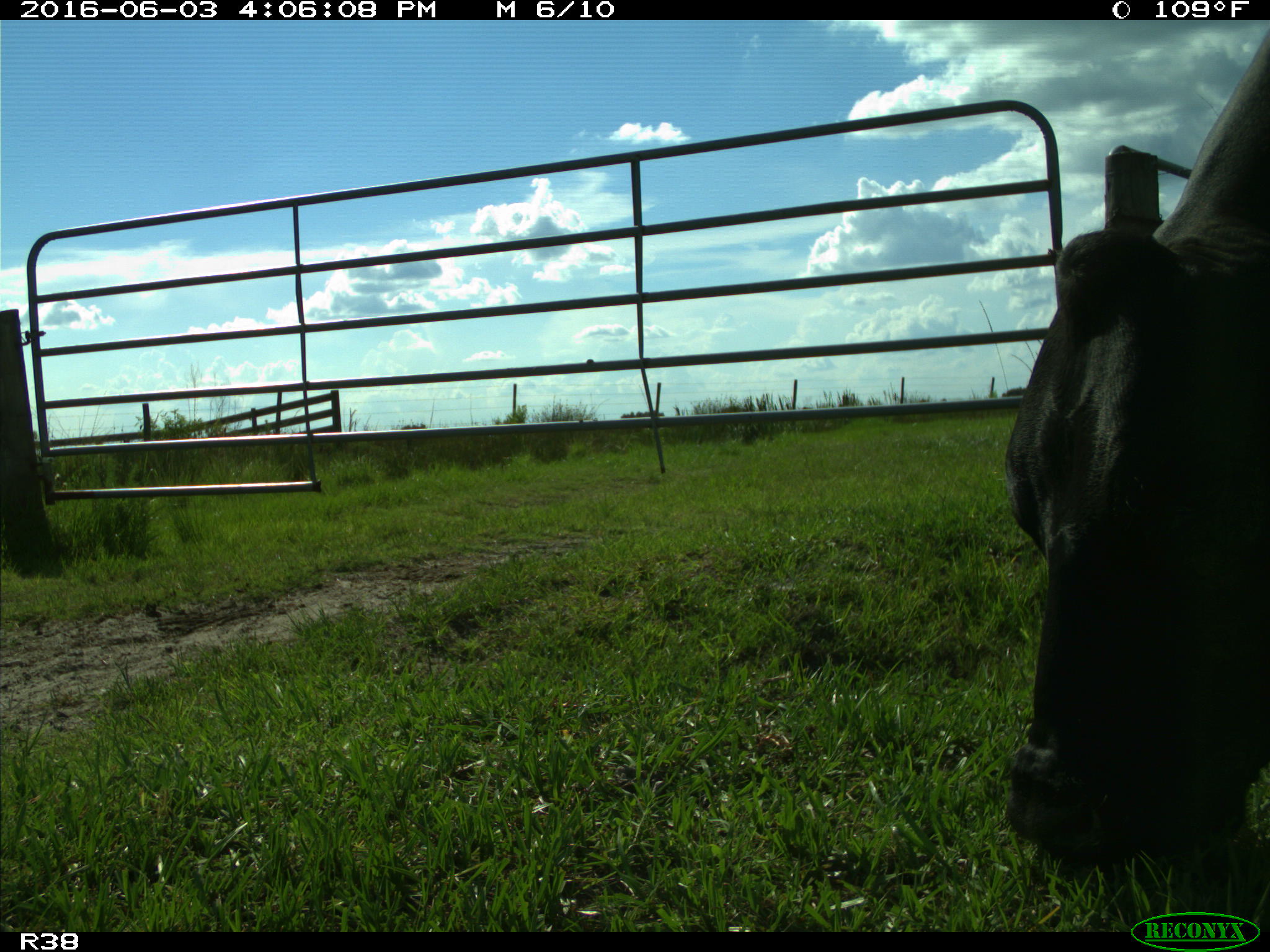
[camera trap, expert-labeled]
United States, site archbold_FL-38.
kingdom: Animalia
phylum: Chordata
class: Mammalia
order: Artiodactyla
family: Bovidae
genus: Bos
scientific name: Bos taurus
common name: domestic cow